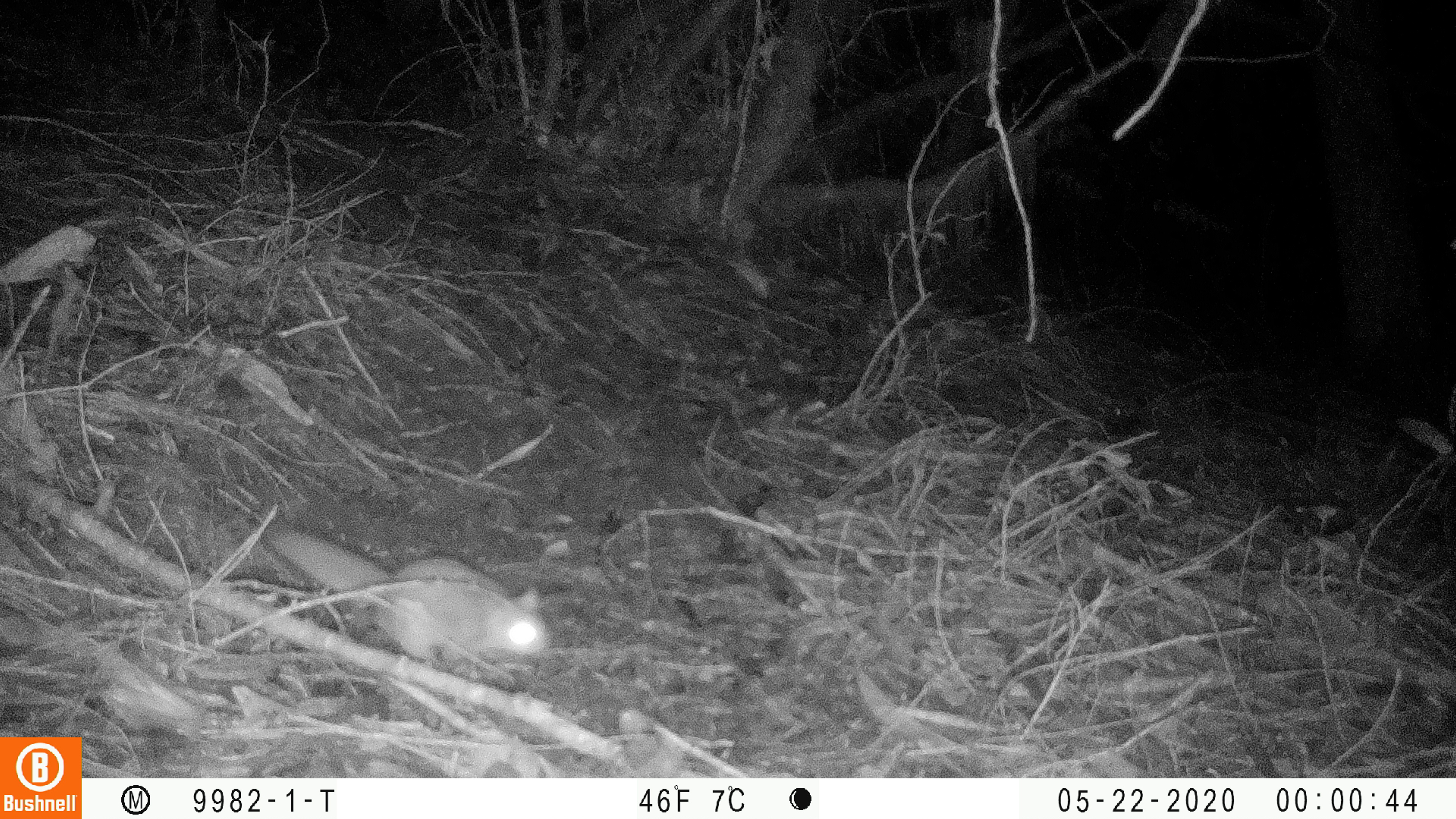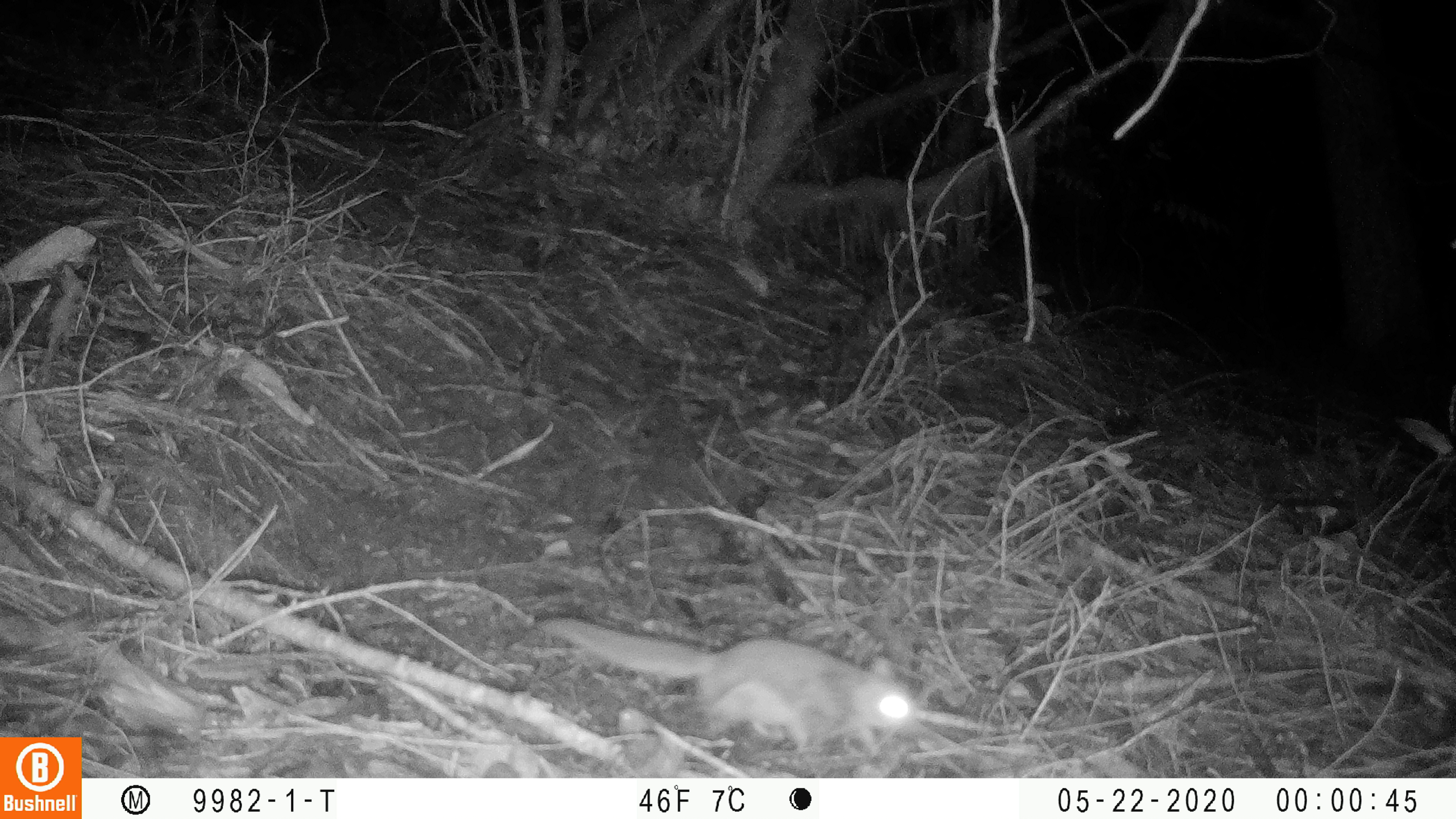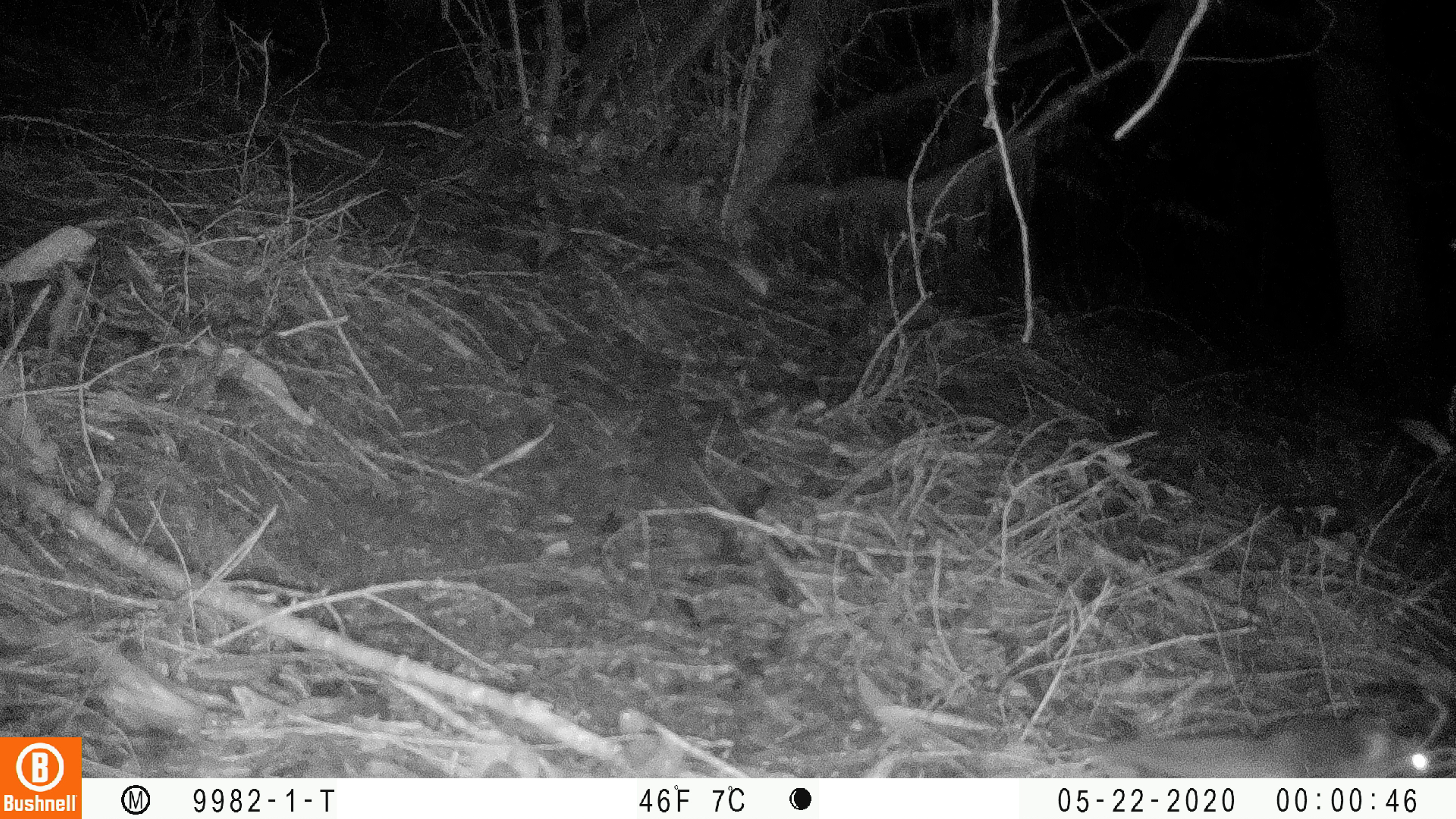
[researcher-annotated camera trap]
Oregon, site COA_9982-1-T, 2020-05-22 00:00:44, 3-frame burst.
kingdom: Animalia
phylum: Chordata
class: Mammalia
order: Rodentia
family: Sciuridae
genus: Glaucomys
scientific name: Glaucomys oregonensis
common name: humboldt's flying squirrel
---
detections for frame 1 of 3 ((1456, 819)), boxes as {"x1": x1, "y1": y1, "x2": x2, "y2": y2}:
humboldt's flying squirrel: {"x1": 257, "y1": 510, "x2": 565, "y2": 683}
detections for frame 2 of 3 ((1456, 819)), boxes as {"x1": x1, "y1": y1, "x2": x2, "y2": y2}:
humboldt's flying squirrel: {"x1": 517, "y1": 596, "x2": 933, "y2": 767}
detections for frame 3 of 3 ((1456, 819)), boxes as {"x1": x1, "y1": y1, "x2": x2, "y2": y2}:
humboldt's flying squirrel: {"x1": 1095, "y1": 702, "x2": 1449, "y2": 770}